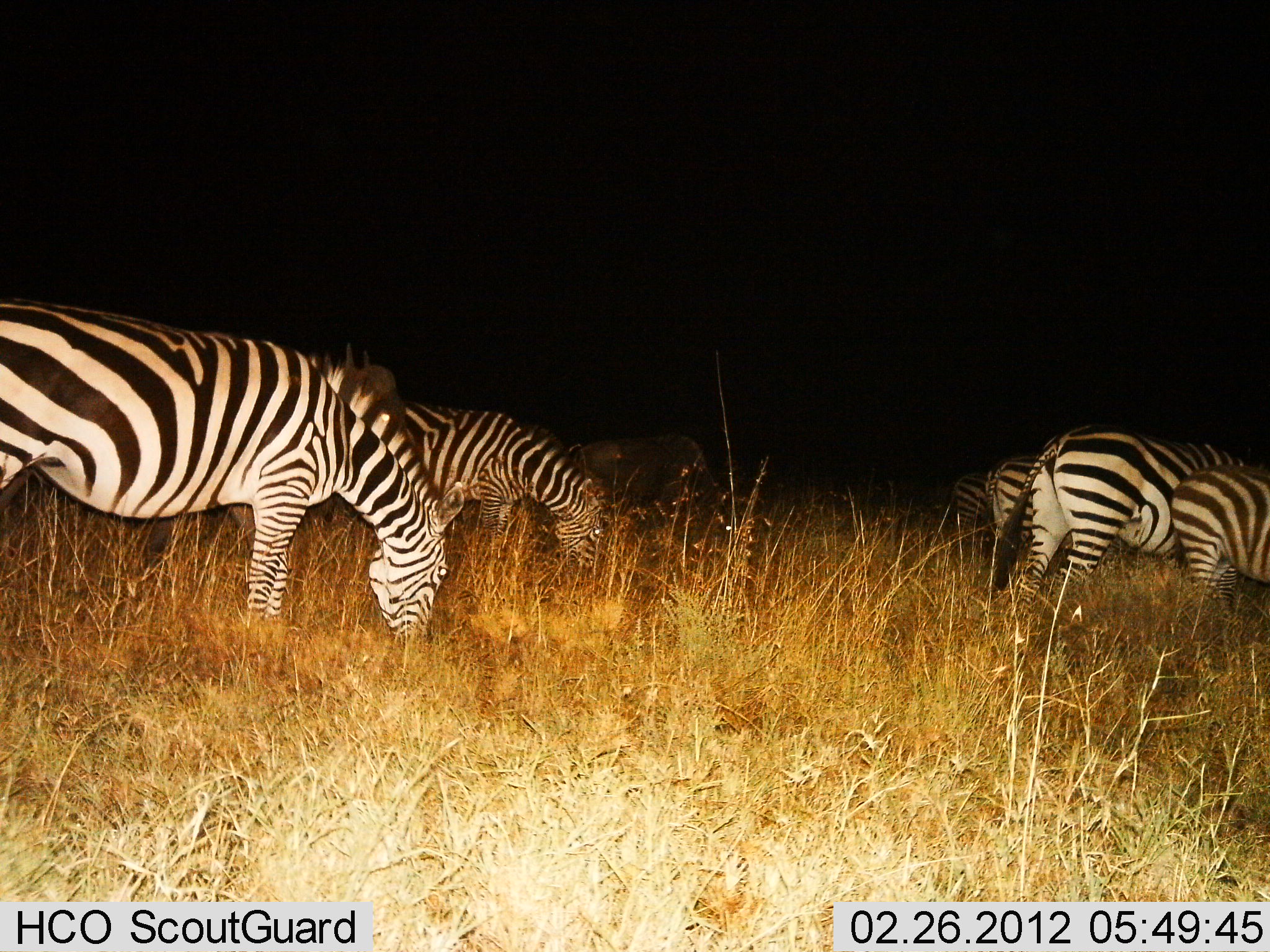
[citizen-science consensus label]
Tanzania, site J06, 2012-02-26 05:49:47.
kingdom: Animalia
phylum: Chordata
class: Mammalia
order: Perissodactyla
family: Equidae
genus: Equus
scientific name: Equus quagga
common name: plains zebra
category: zebra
Zebra (plains zebra) (Equus quagga), count 6. Behavior (volunteer vote fractions): standing 31%, resting 0%, moving 0%, interacting 0%. Young present (vote fraction): 31%. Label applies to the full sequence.